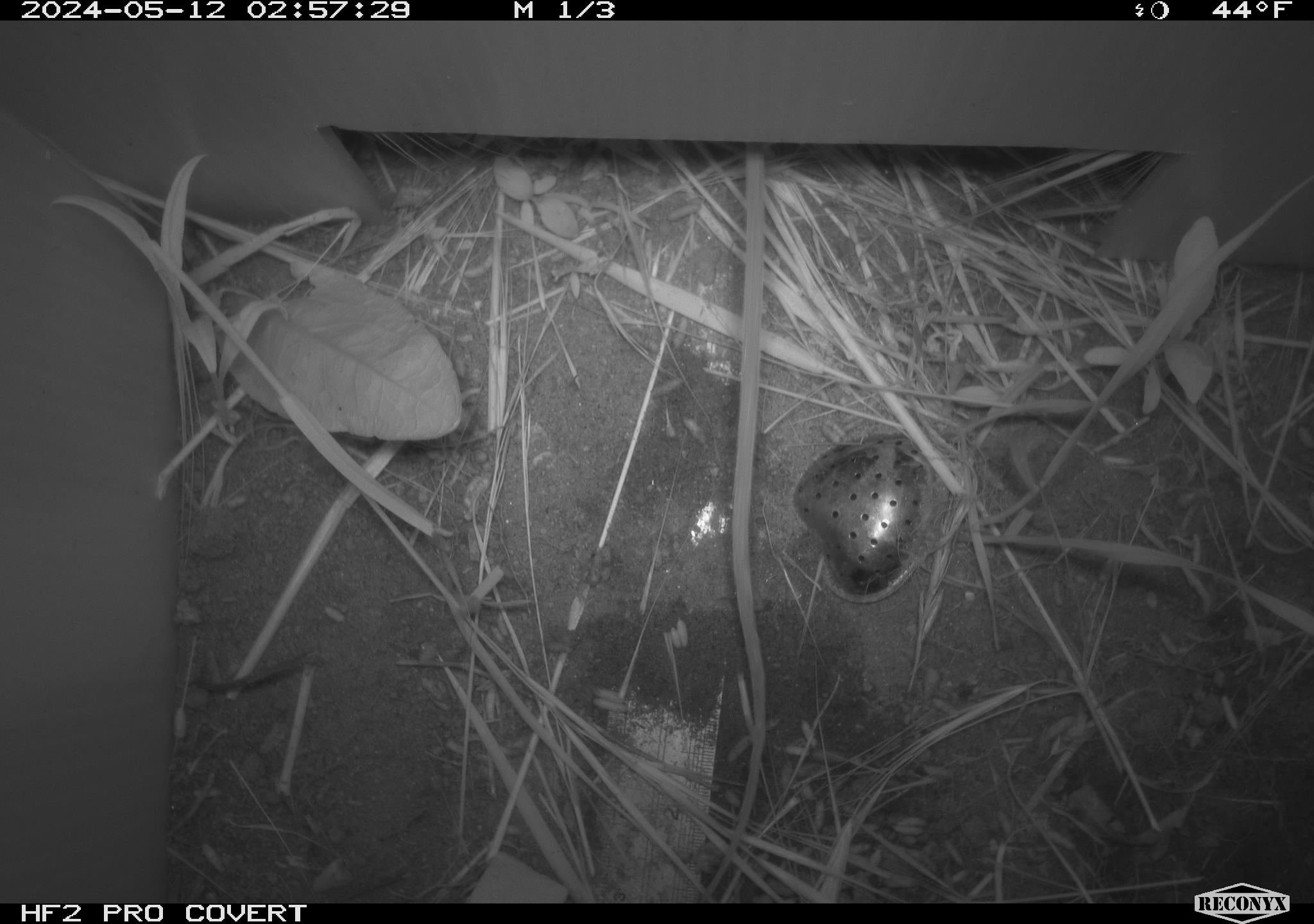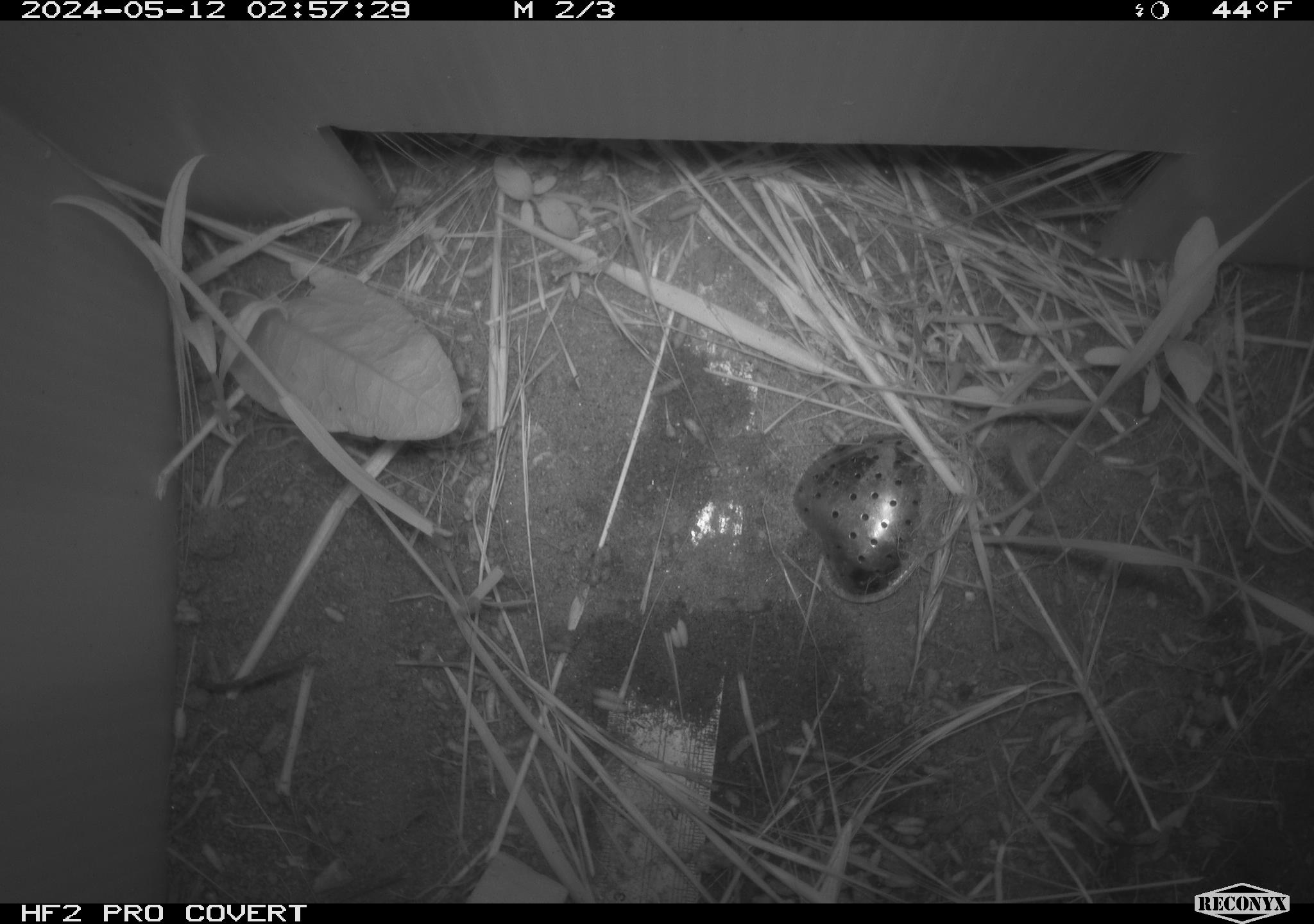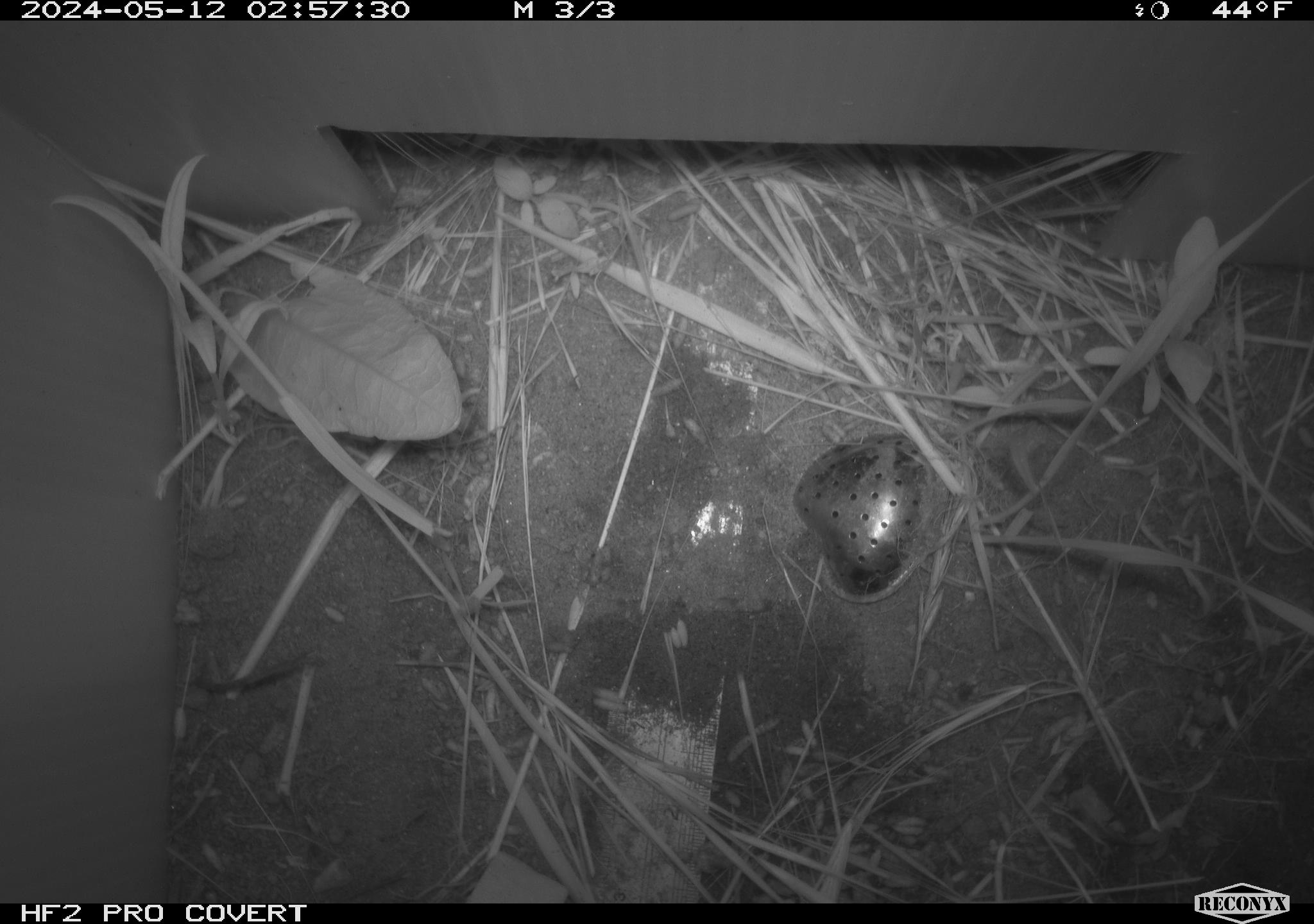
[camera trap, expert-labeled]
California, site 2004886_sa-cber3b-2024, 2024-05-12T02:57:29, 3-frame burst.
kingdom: Animalia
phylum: Chordata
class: Mammalia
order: Rodentia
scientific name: Rodentia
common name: mouse species